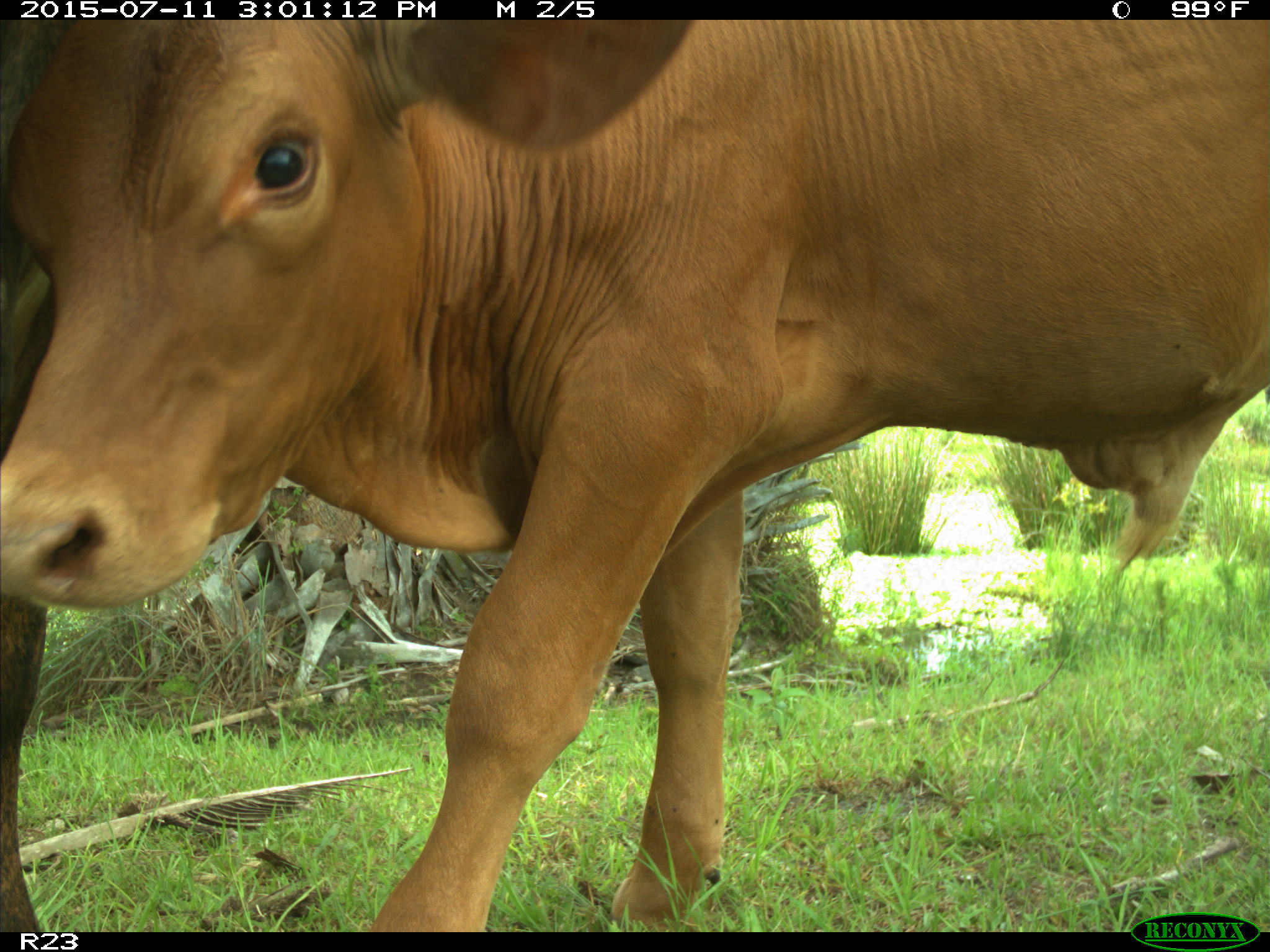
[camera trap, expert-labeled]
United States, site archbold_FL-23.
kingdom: Animalia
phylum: Chordata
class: Mammalia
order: Artiodactyla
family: Bovidae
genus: Bos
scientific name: Bos taurus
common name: domestic cow